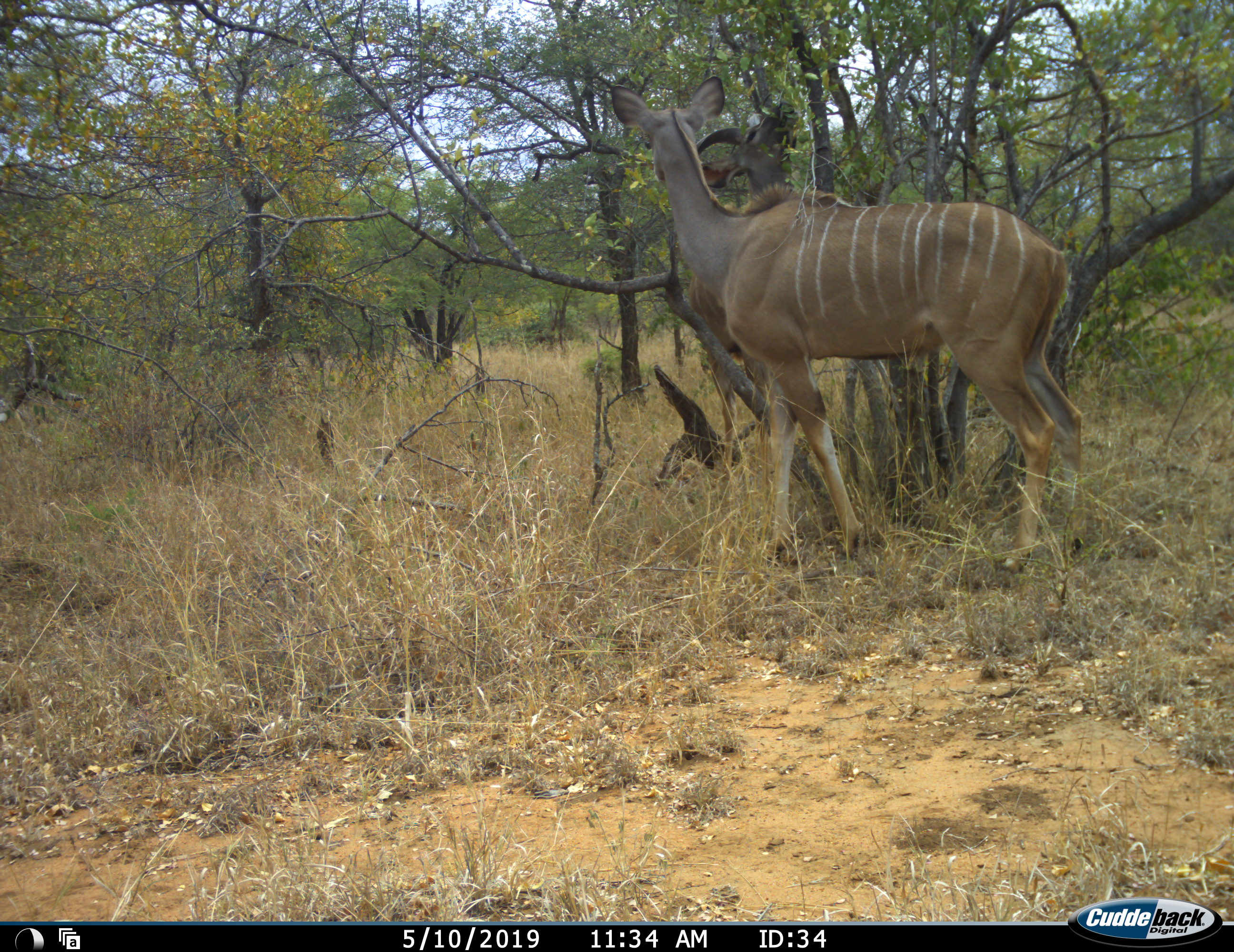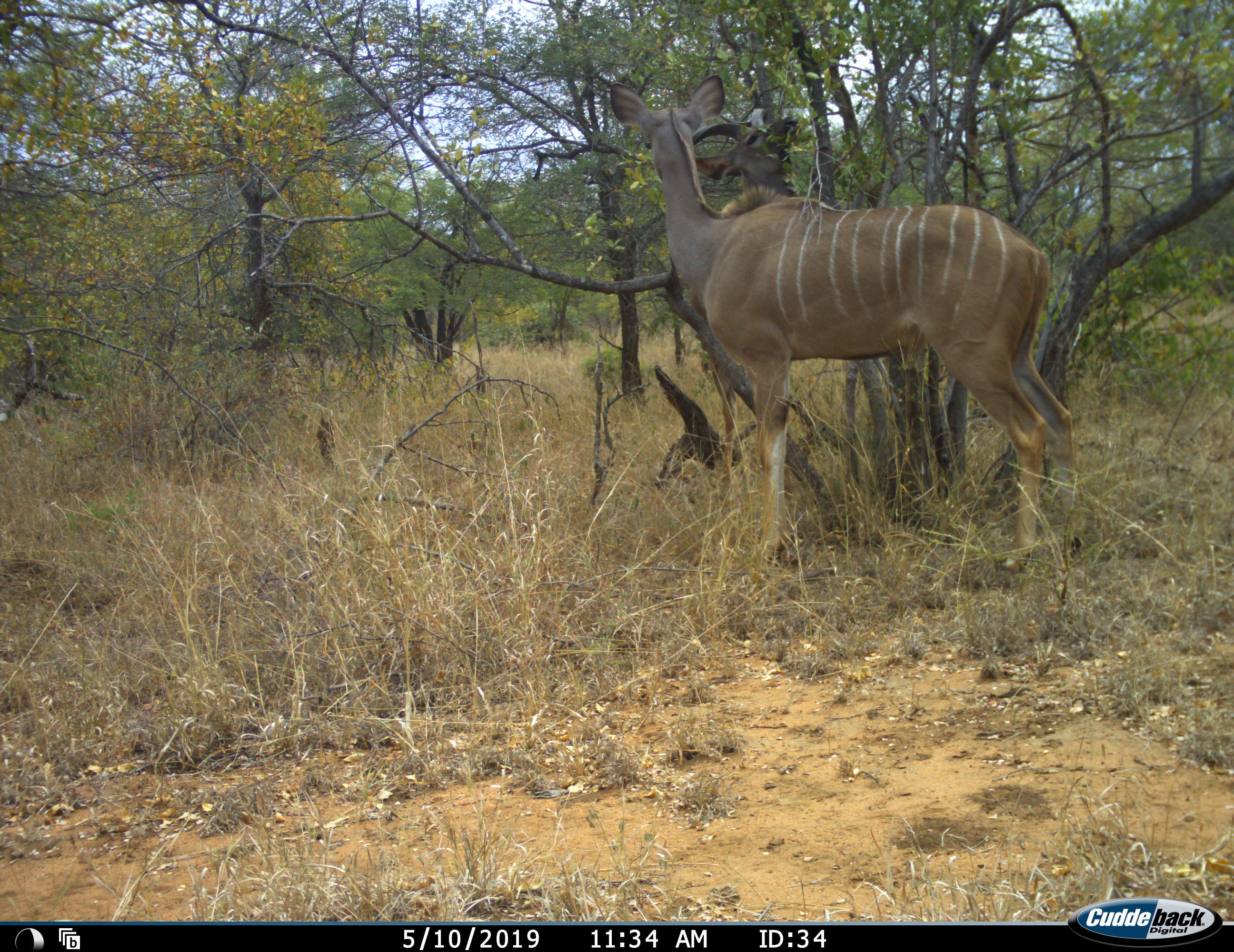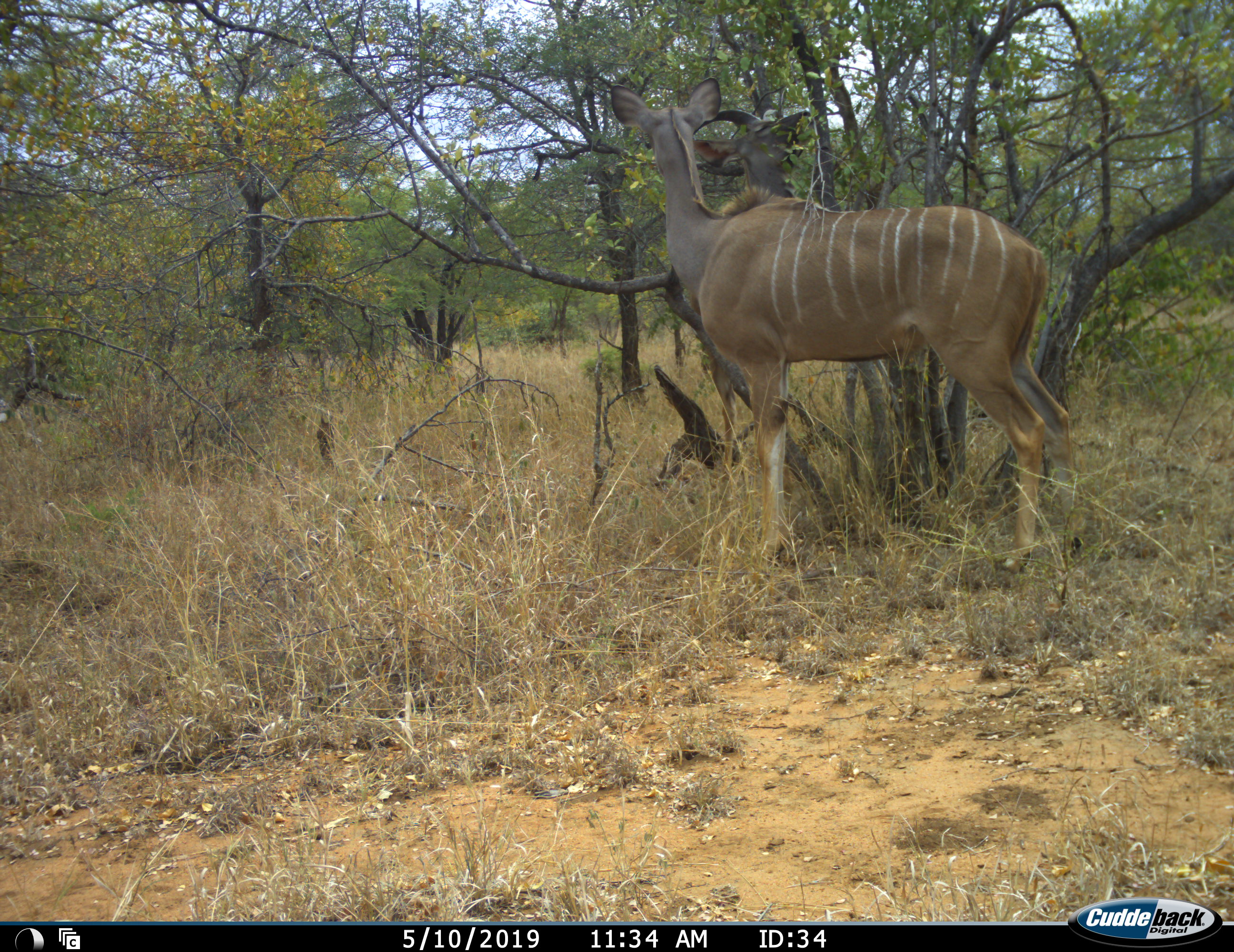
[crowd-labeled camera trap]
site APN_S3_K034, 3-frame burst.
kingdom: Animalia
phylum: Chordata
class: Mammalia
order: Artiodactyla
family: Bovidae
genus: Tragelaphus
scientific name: Tragelaphus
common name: kudu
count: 2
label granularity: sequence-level